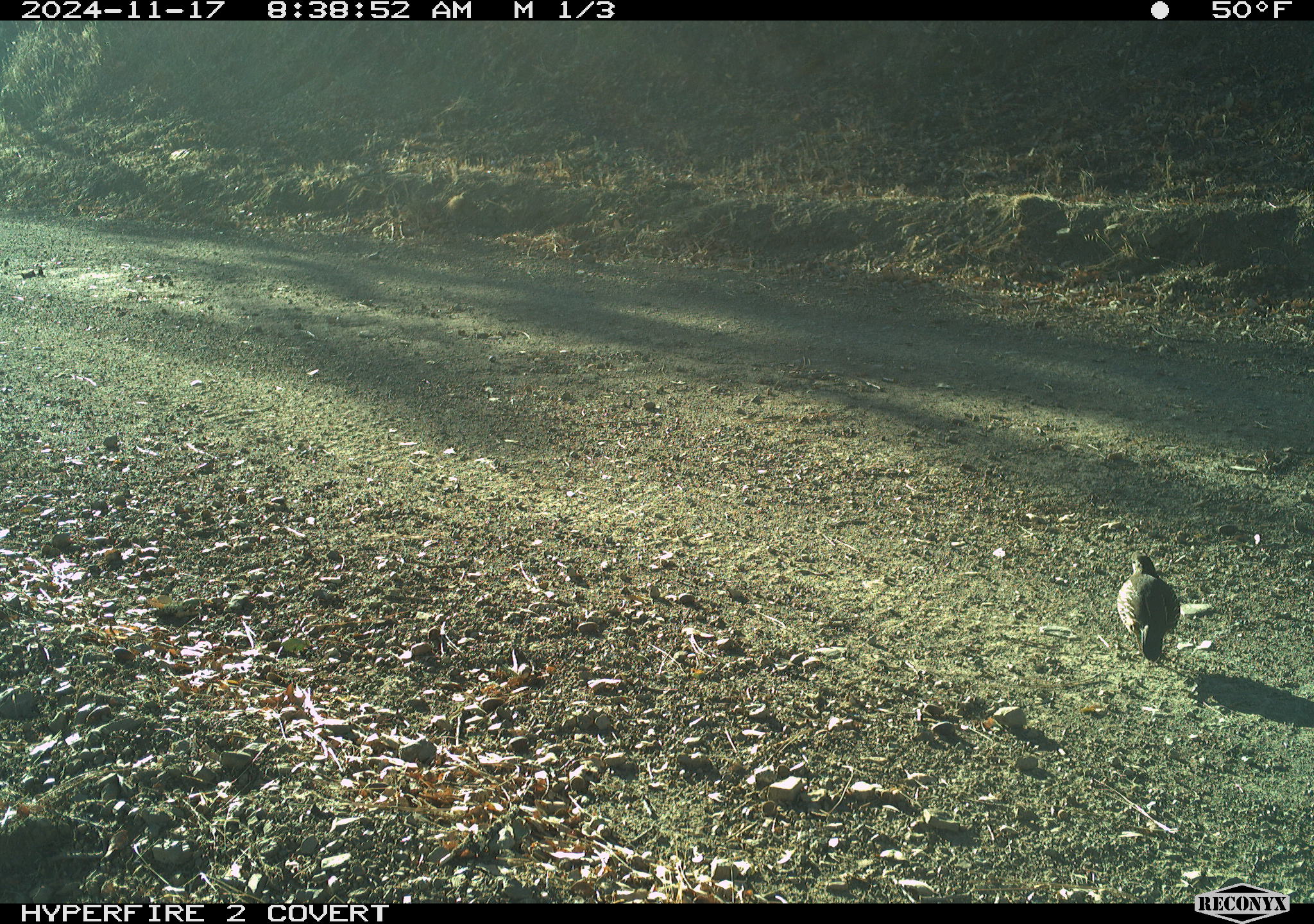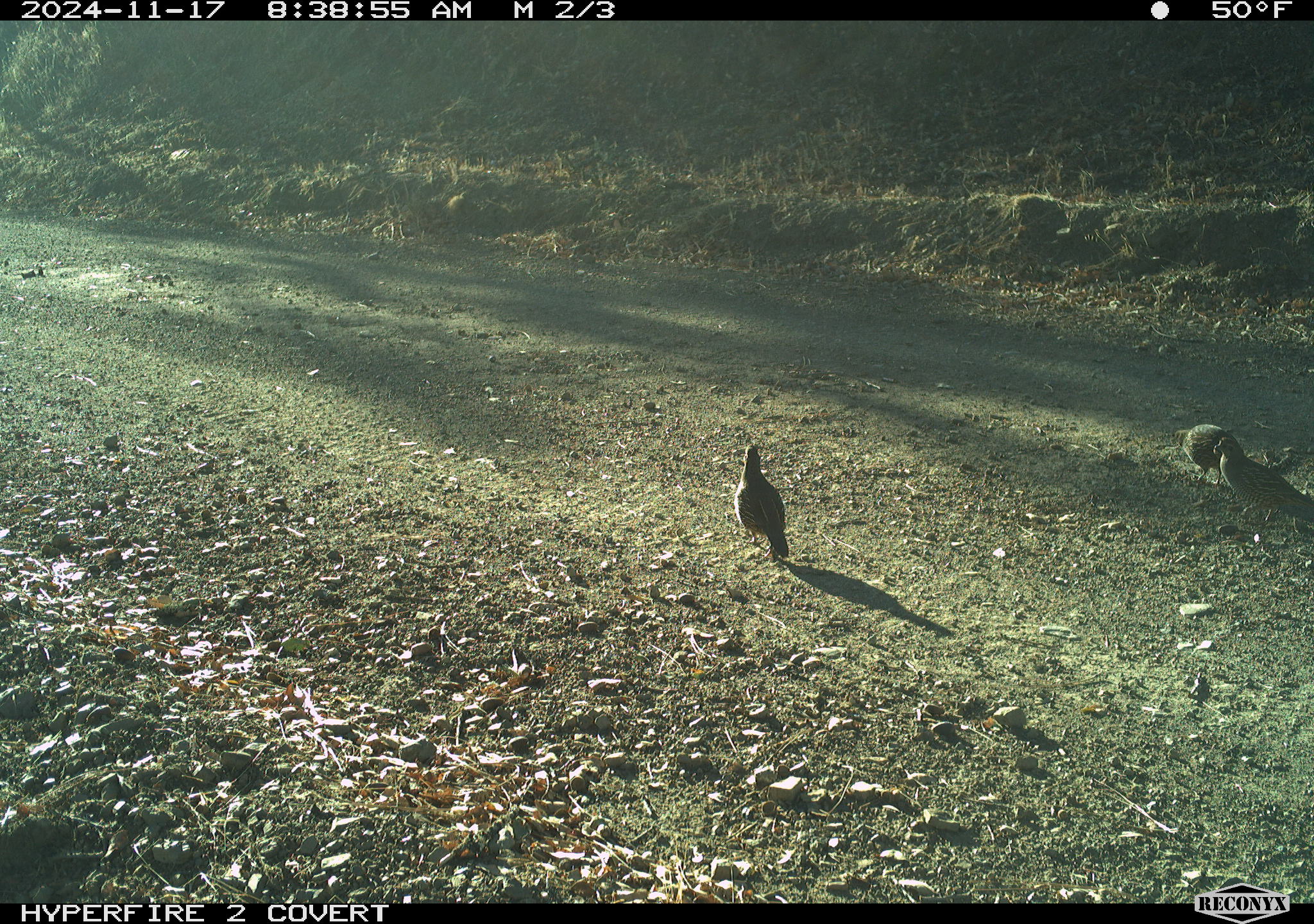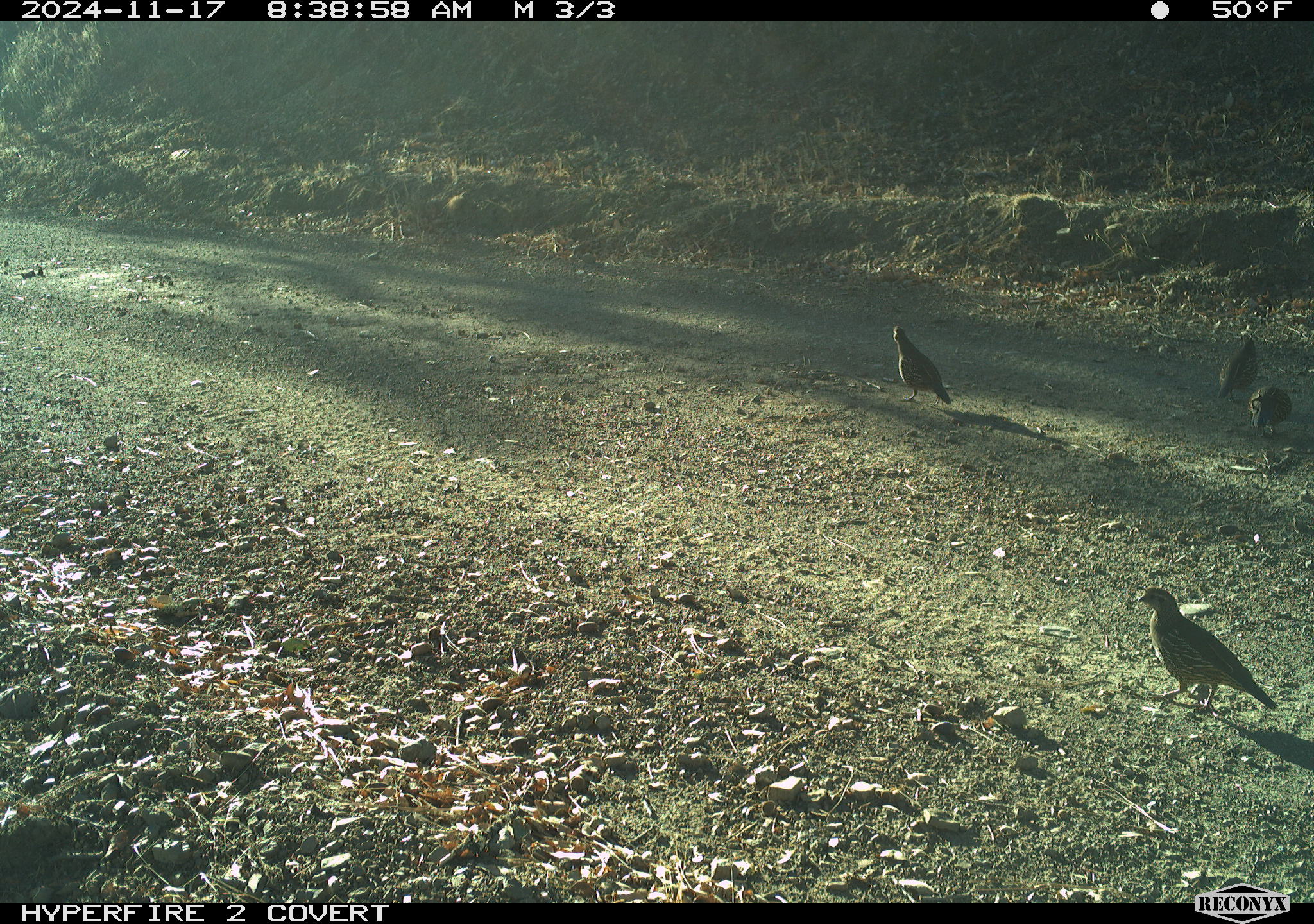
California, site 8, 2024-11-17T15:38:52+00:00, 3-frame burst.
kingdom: Animalia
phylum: Chordata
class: Aves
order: Galliformes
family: Odontophoridae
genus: Callipepla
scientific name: Callipepla californica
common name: california quail